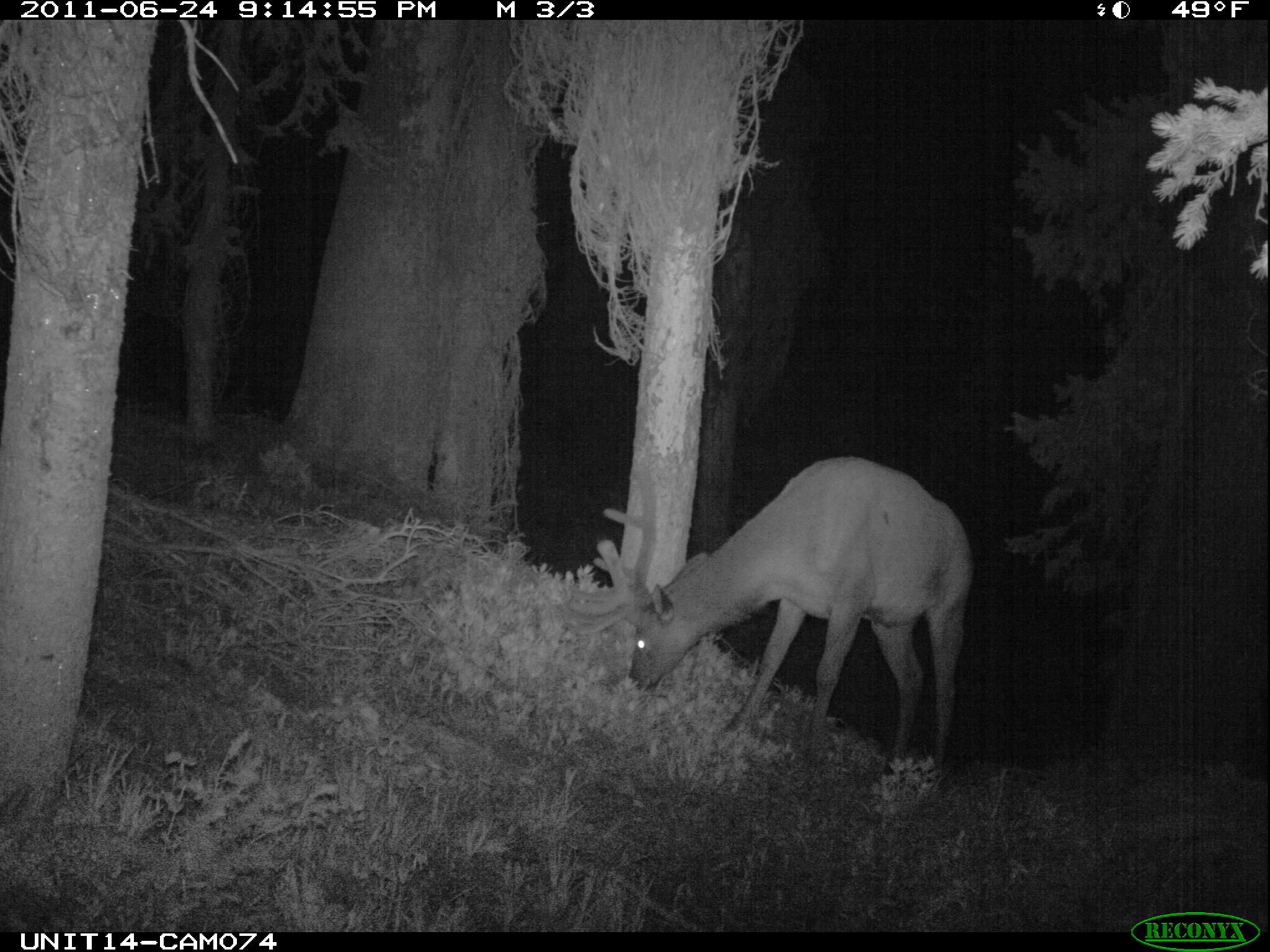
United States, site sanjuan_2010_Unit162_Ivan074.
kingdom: Animalia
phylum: Chordata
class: Mammalia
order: Artiodactyla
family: Cervidae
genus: Cervus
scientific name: Cervus elaphus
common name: red deer